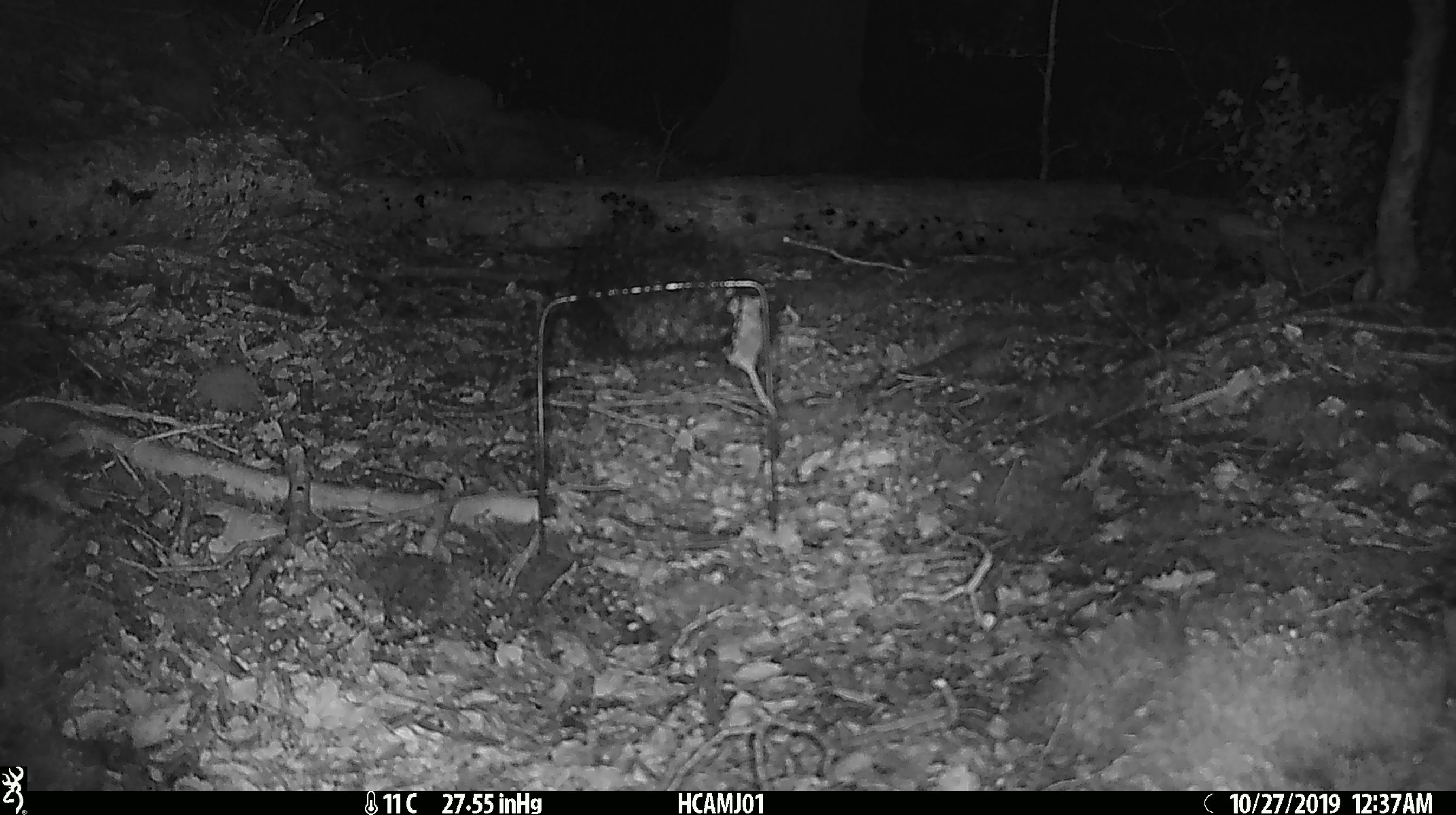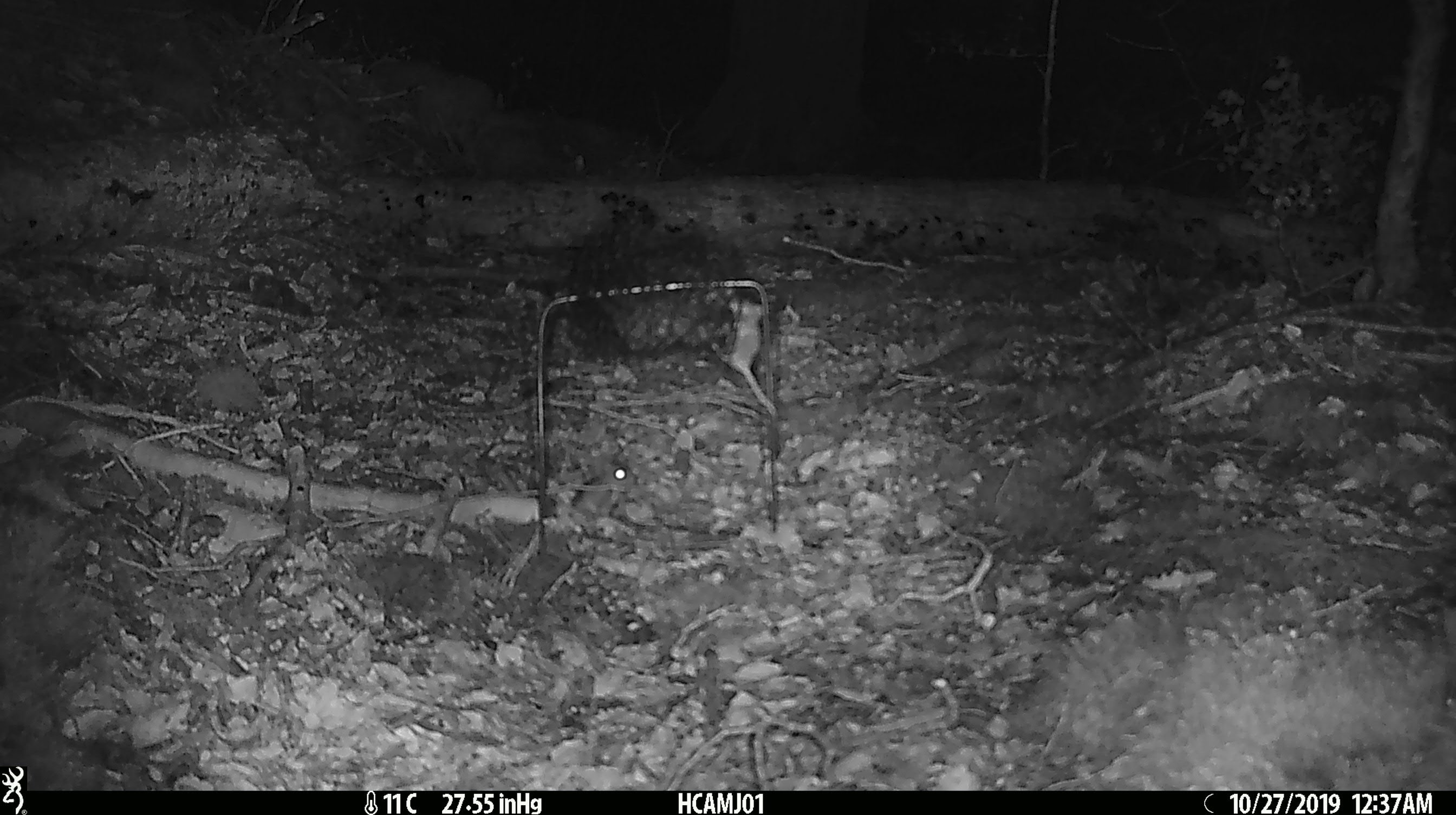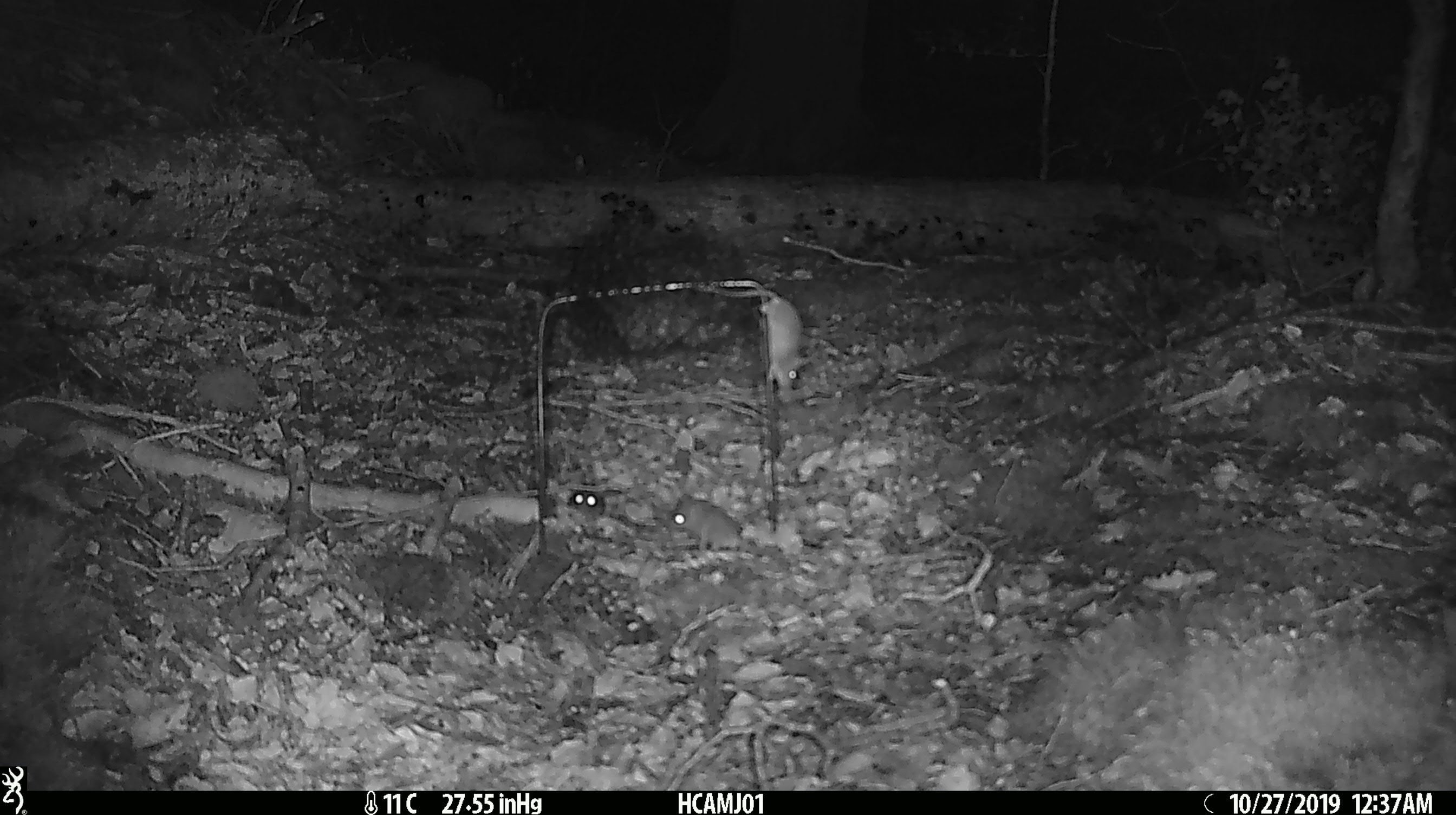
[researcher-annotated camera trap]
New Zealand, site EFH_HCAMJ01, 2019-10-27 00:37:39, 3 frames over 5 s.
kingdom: Animalia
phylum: Chordata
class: Mammalia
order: Rodentia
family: Muridae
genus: Mus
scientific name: Mus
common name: mouse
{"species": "mouse (Mus)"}